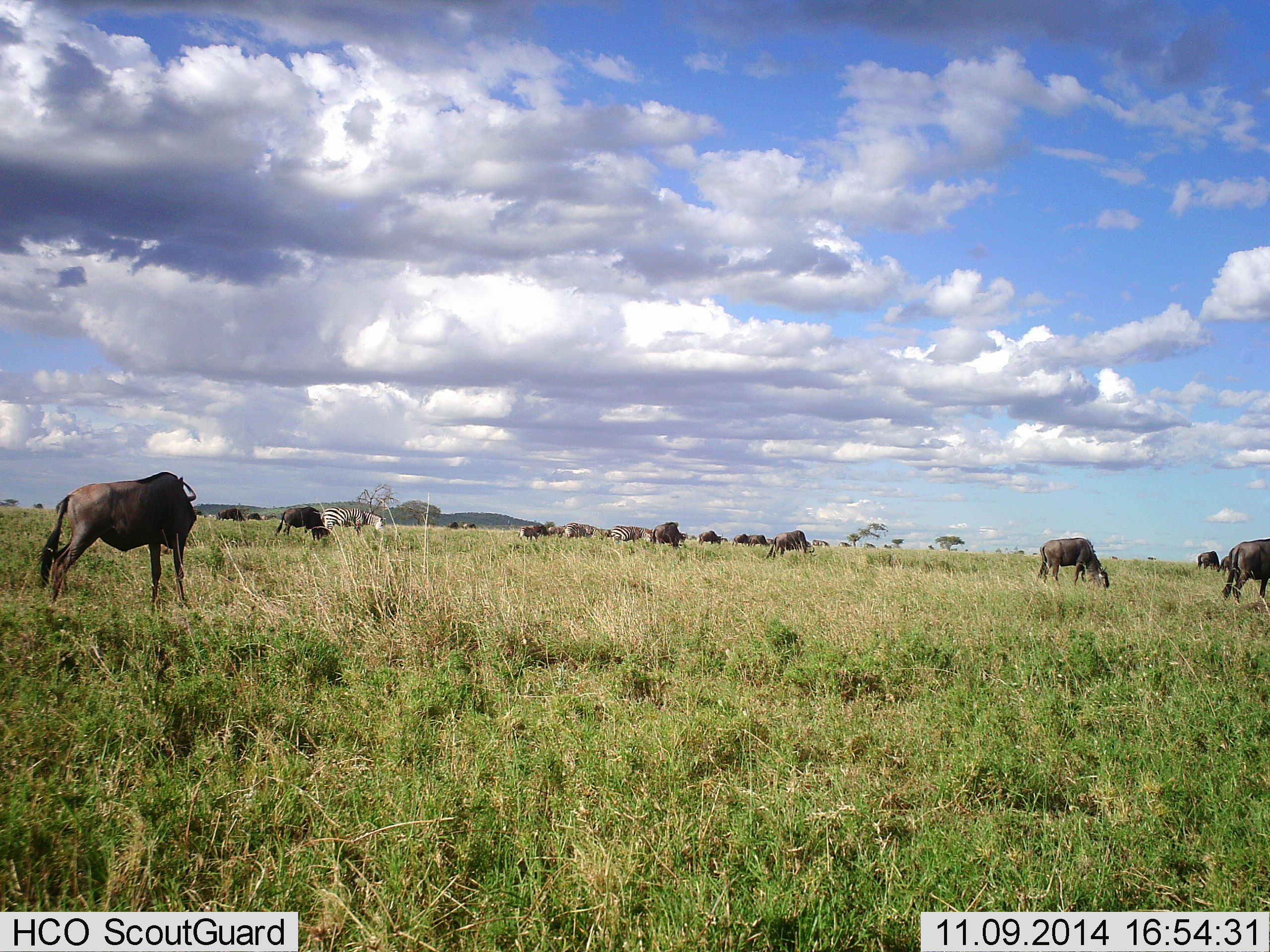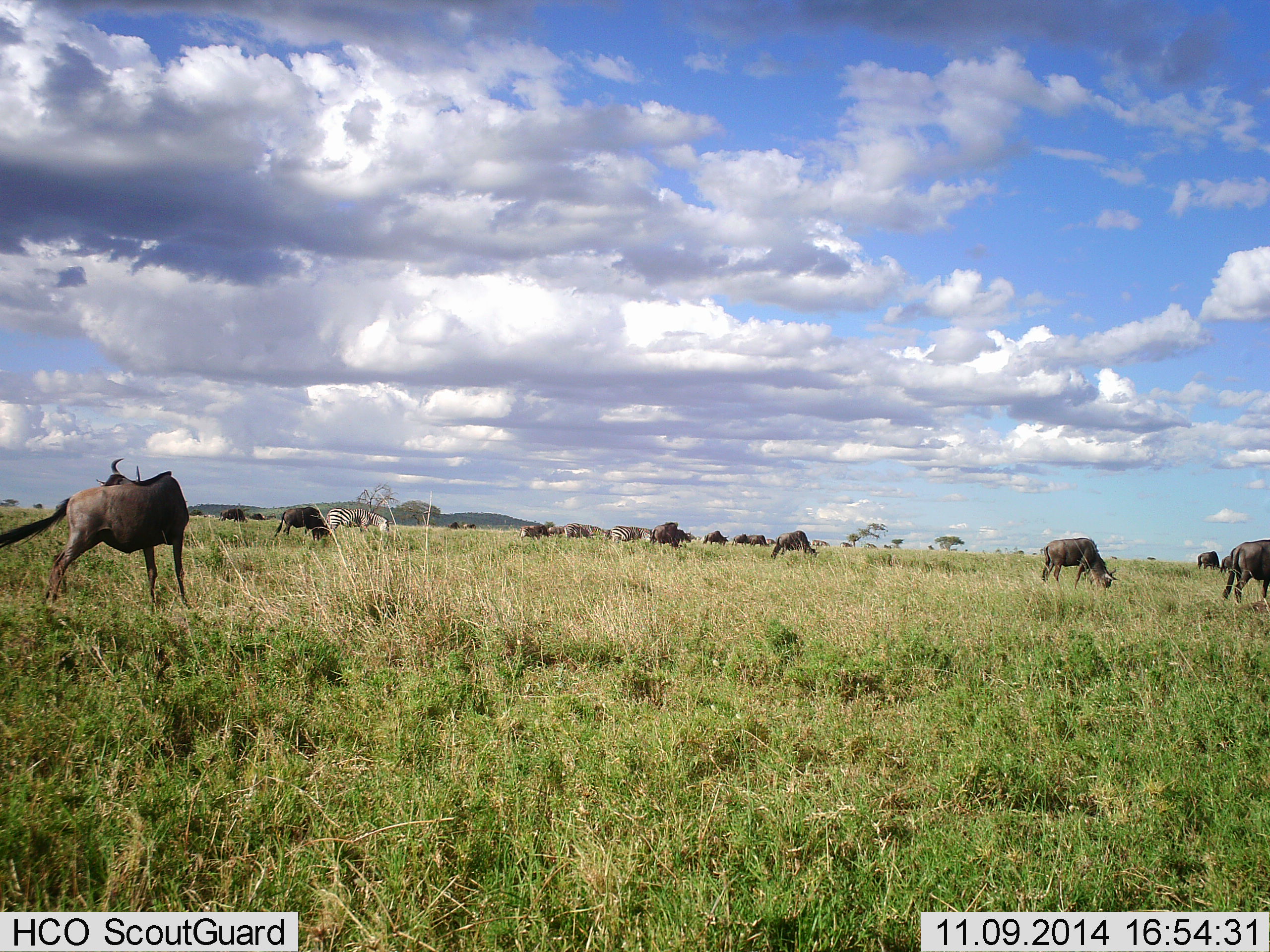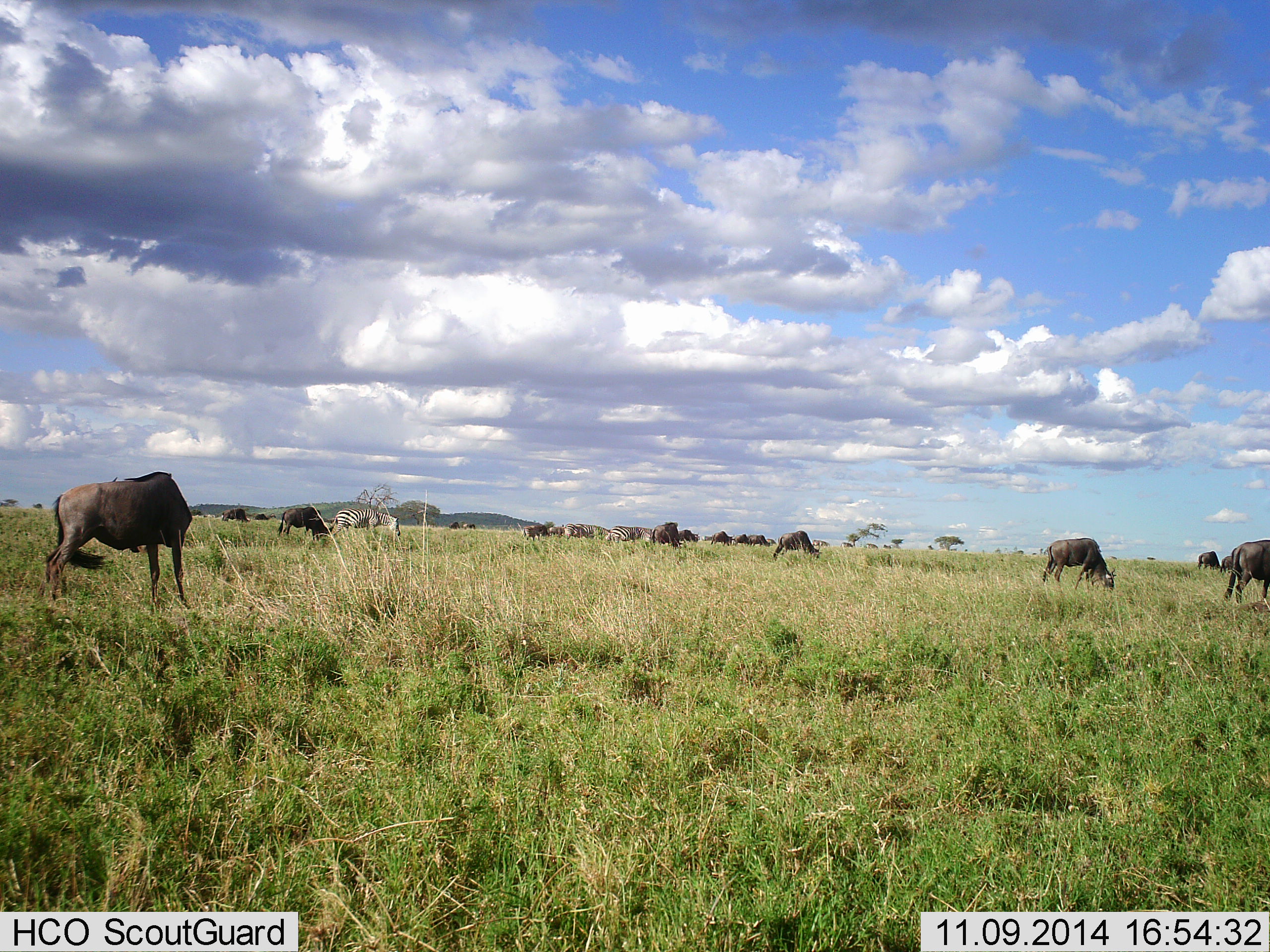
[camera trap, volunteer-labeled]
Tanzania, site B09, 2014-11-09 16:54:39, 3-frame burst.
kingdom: Animalia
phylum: Chordata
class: Mammalia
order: Artiodactyla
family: Bovidae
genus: Connochaetes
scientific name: Connochaetes taurinus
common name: blue wildebeest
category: wildebeest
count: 11-50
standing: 56%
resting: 6%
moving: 44%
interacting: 6%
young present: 0%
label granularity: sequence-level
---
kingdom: Animalia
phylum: Chordata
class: Mammalia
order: Perissodactyla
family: Equidae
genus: Equus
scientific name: Equus quagga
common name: plains zebra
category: zebra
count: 2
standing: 30%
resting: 0%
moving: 20%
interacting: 0%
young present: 0%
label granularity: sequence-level